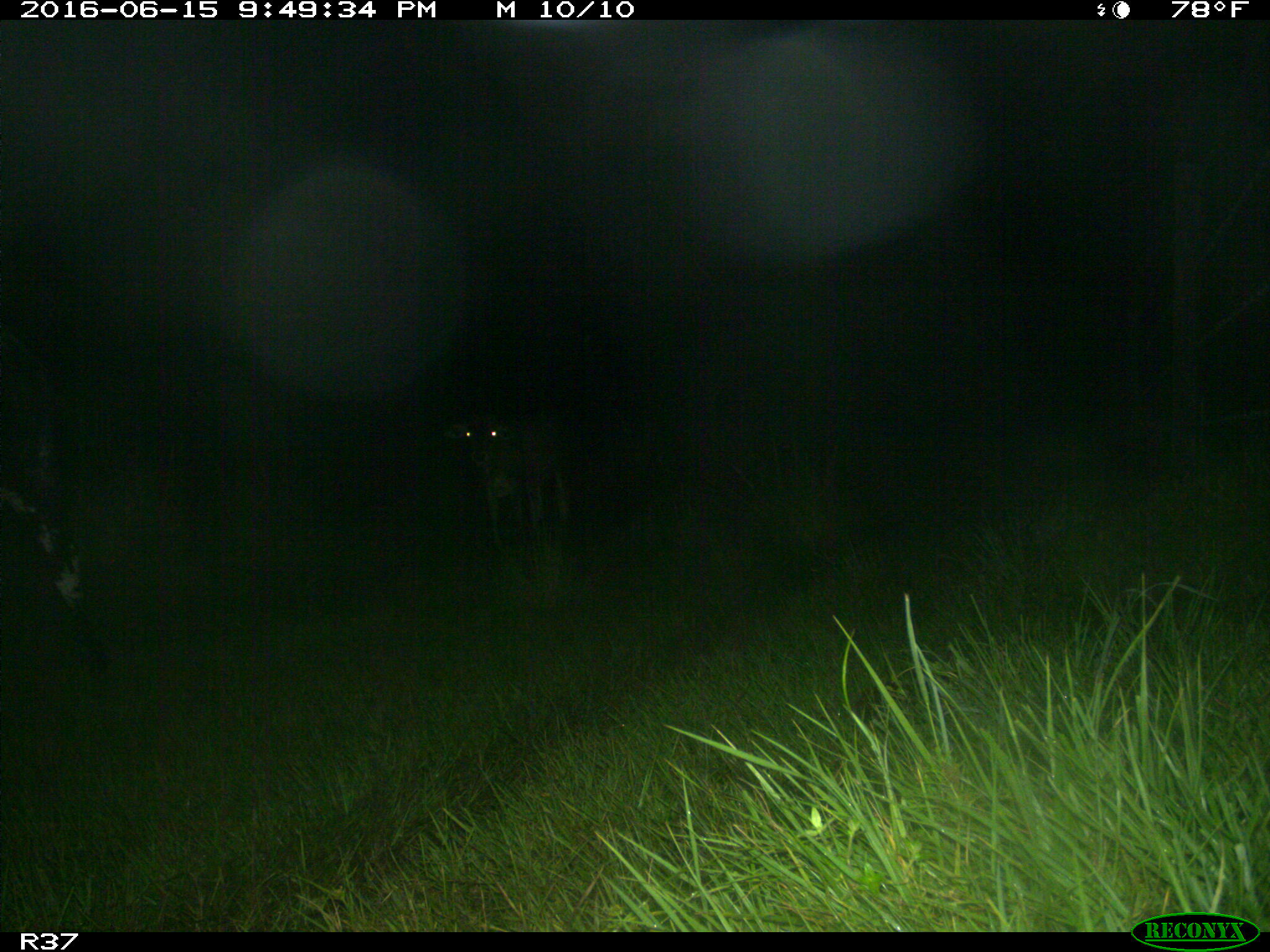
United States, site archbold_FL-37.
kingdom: Animalia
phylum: Chordata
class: Mammalia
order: Artiodactyla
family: Bovidae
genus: Bos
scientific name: Bos taurus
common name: domestic cow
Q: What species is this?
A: Bos taurus (domestic cow).